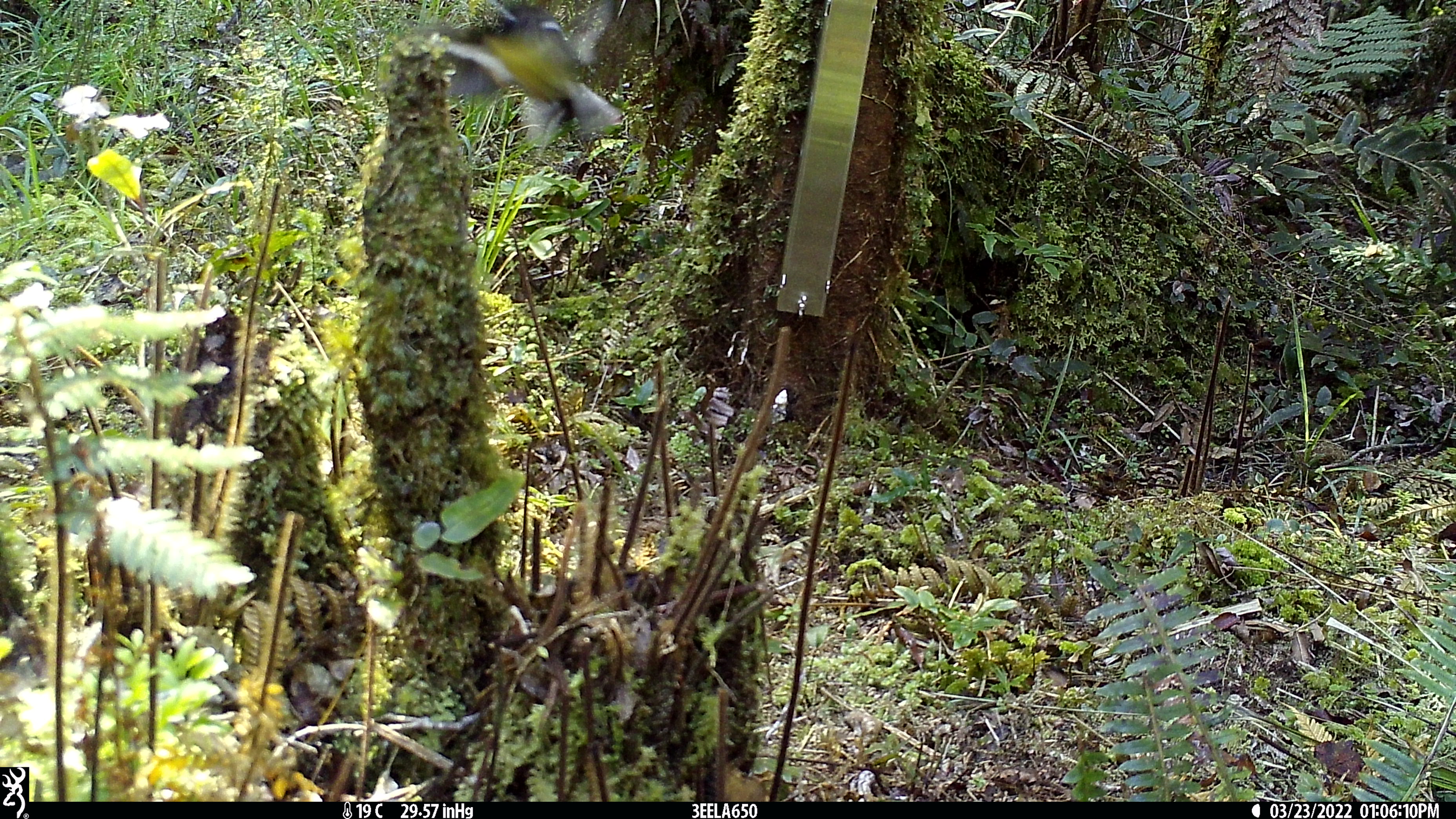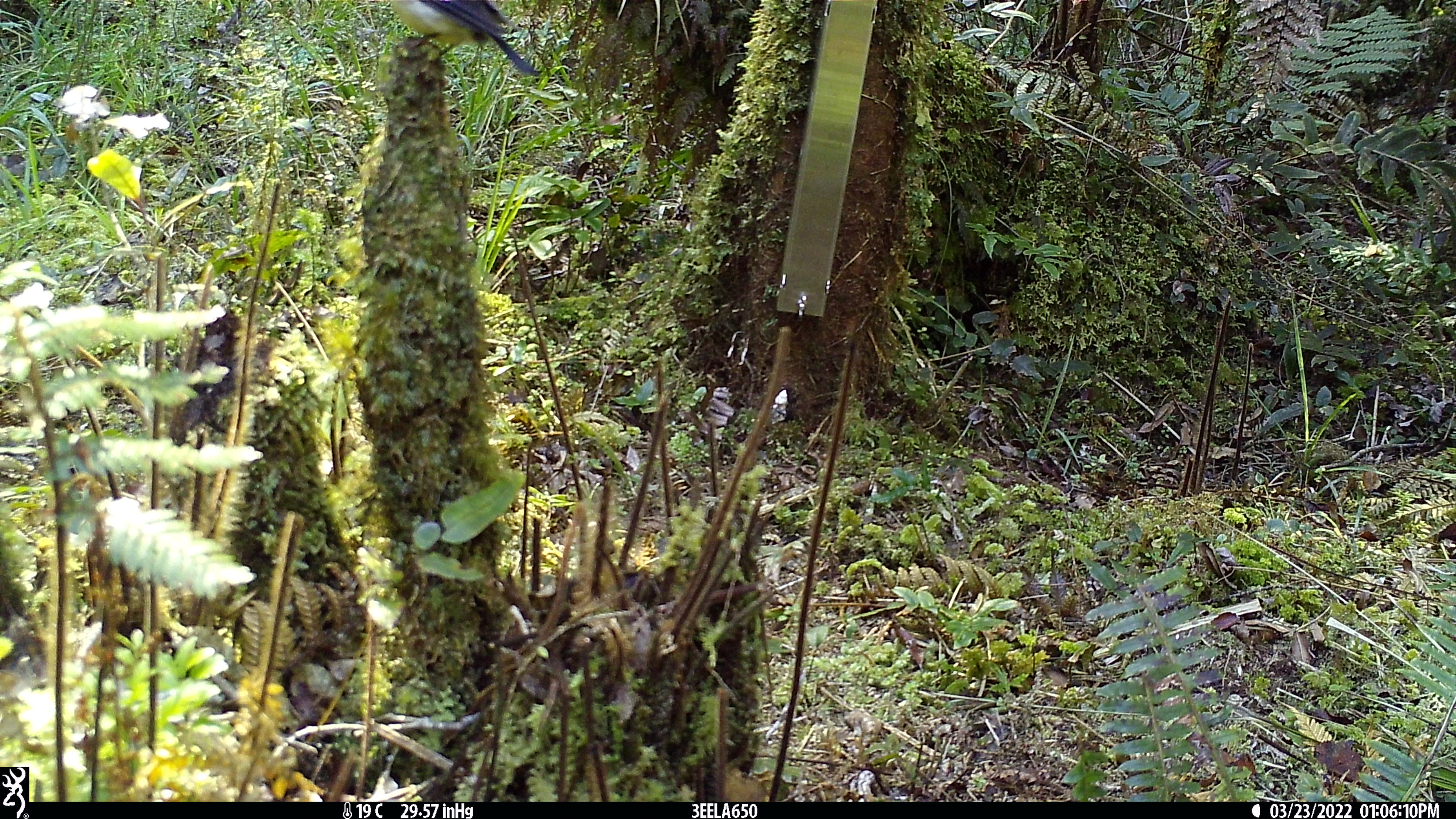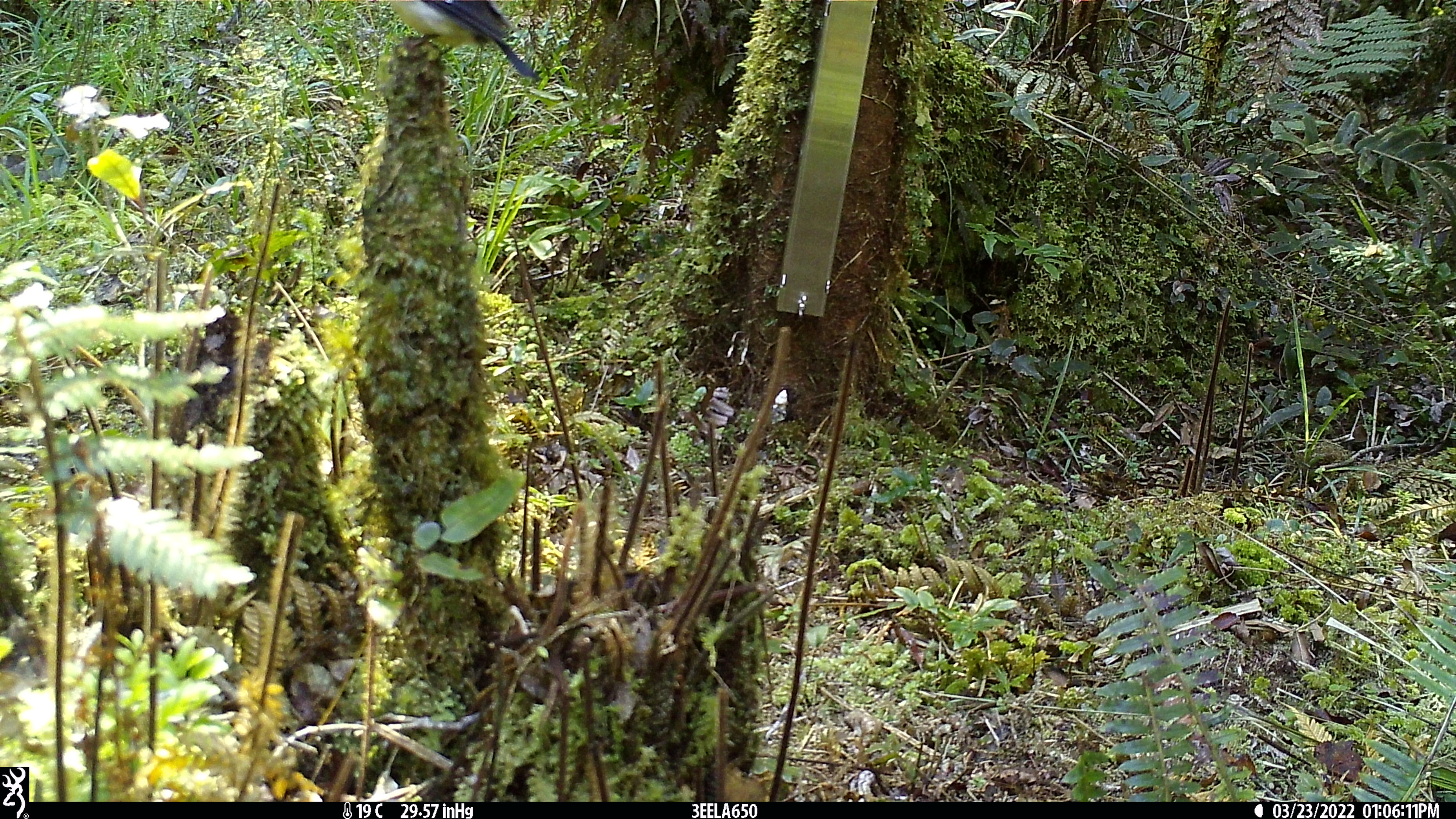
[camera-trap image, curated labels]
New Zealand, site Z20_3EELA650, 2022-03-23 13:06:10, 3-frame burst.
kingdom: Animalia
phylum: Chordata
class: Aves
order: Passeriformes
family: Petroicidae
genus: Petroica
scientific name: Petroica macrocephala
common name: tomtit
Tomtit (Petroica macrocephala).